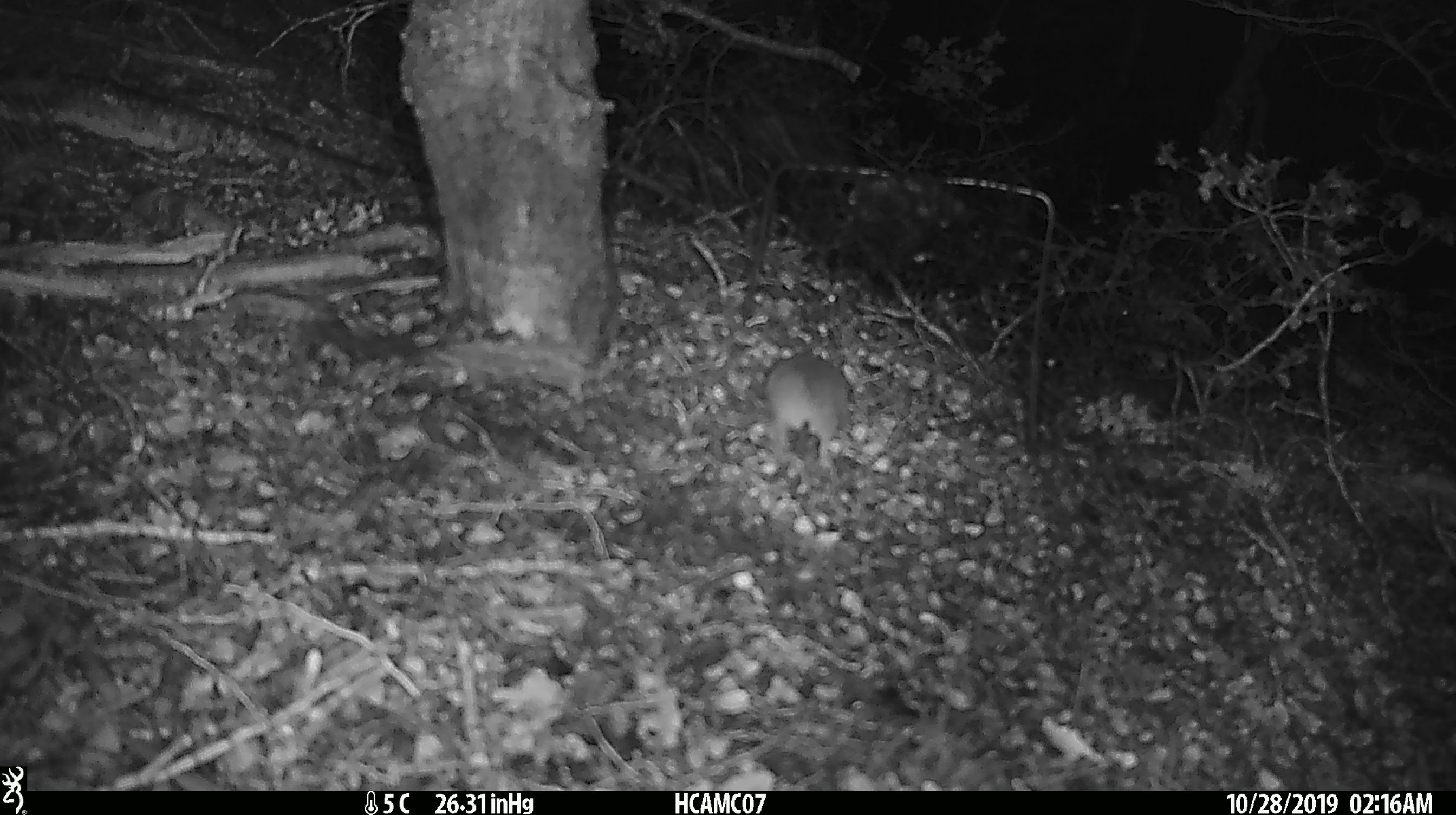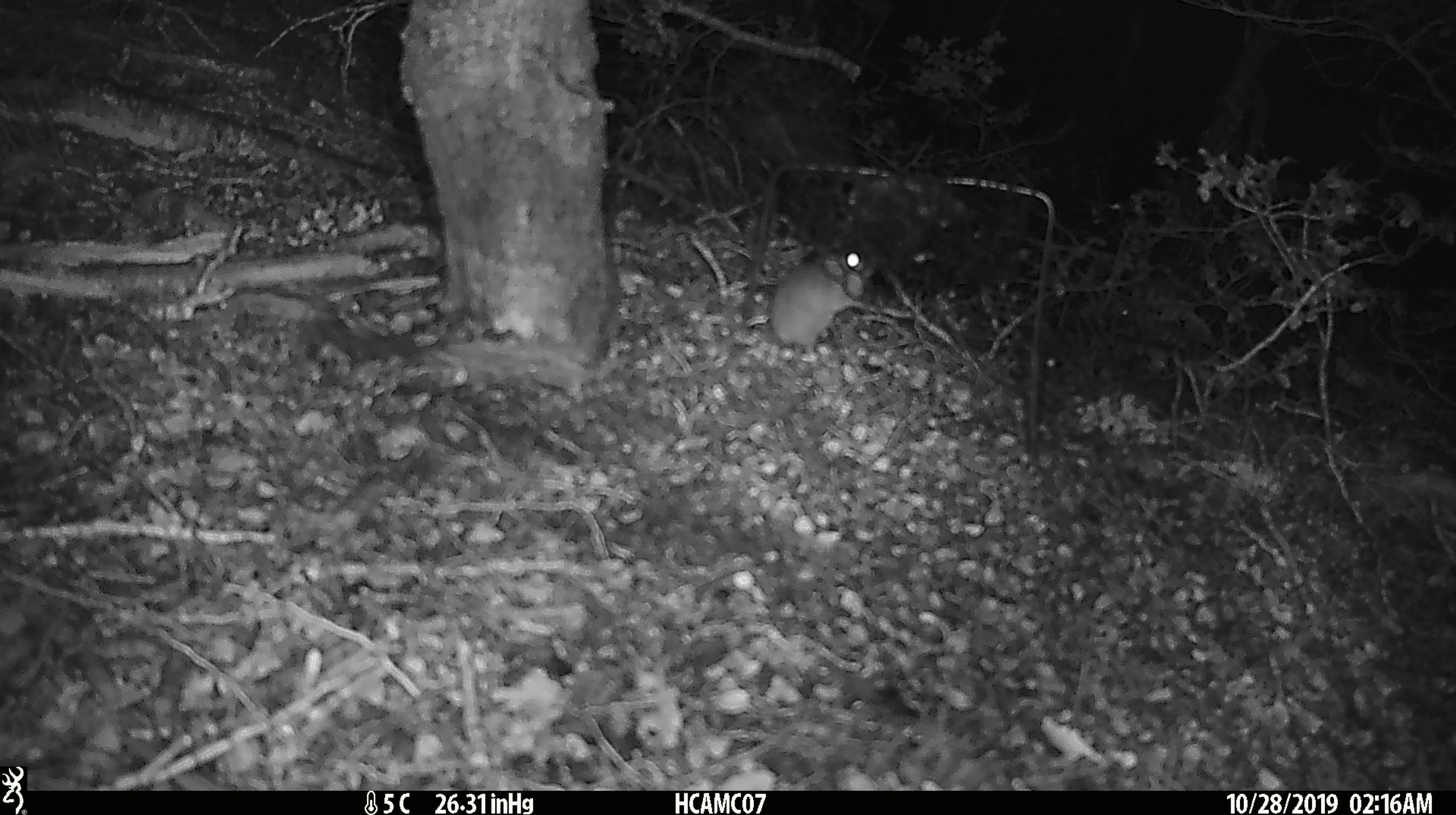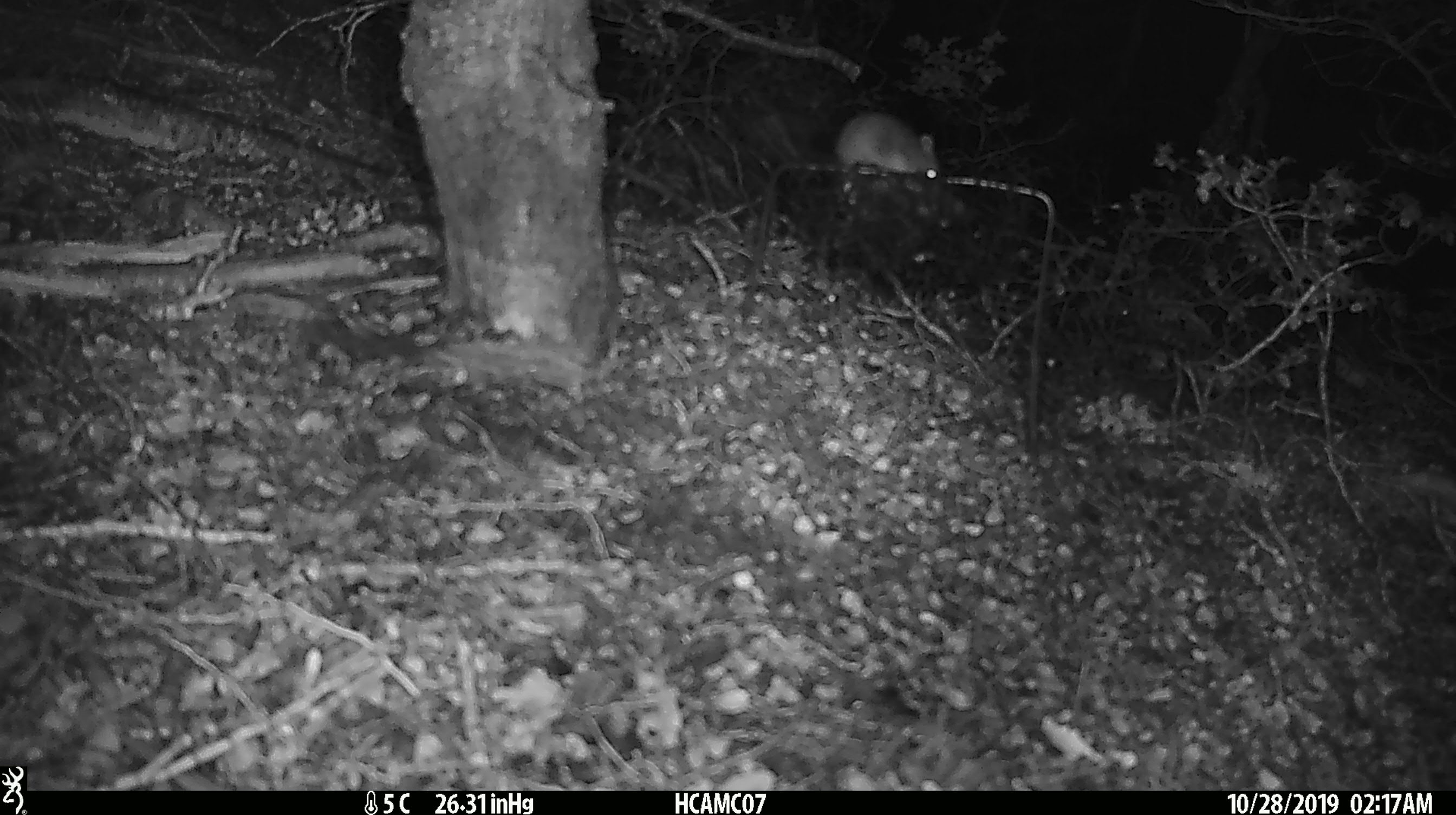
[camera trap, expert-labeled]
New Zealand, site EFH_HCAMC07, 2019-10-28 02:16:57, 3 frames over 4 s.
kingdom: Animalia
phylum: Chordata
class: Mammalia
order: Rodentia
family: Muridae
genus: Mus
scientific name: Mus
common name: mouse